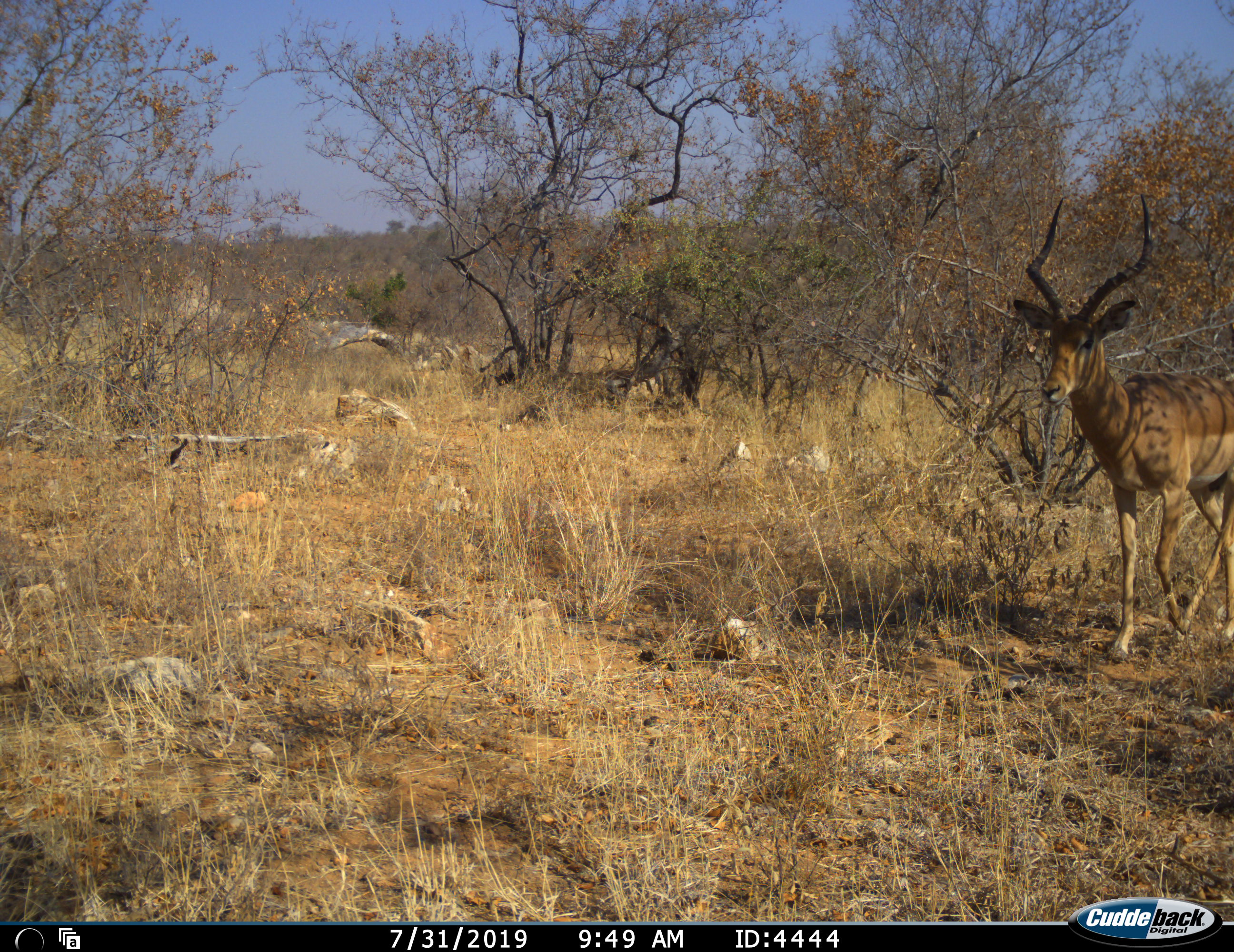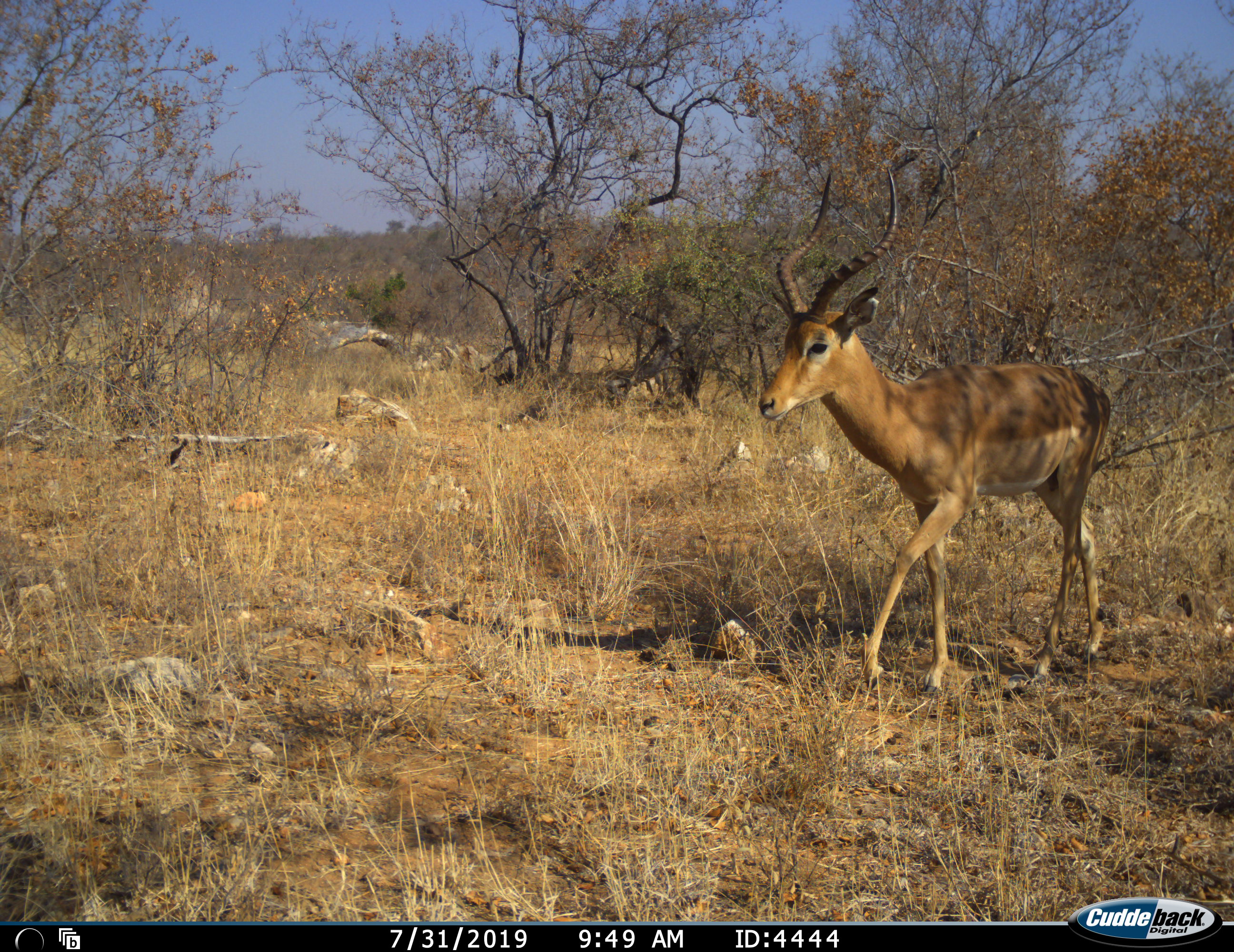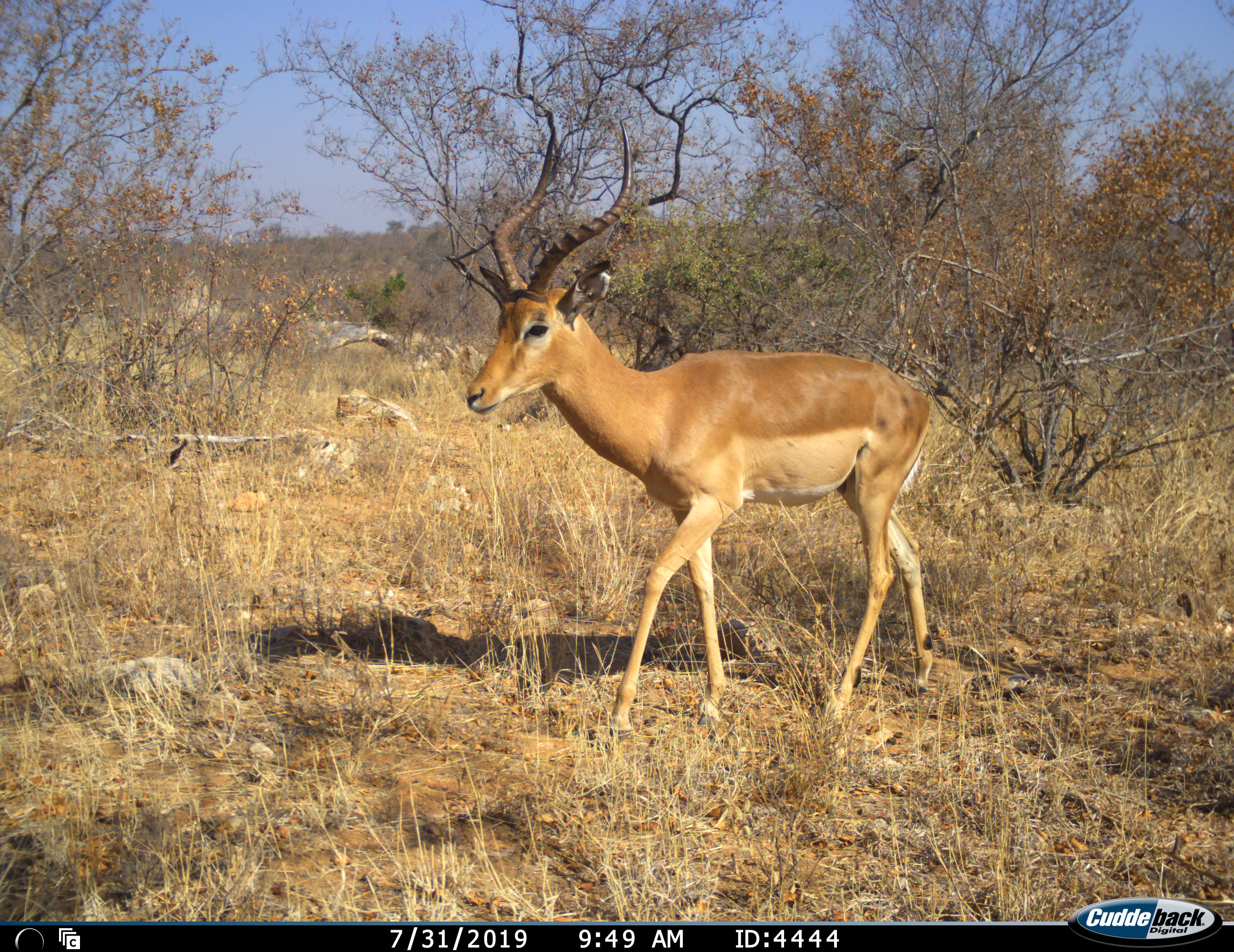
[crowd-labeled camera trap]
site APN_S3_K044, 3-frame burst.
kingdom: Animalia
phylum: Chordata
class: Mammalia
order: Artiodactyla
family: Bovidae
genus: Aepyceros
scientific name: Aepyceros melampus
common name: impala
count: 1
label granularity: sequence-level